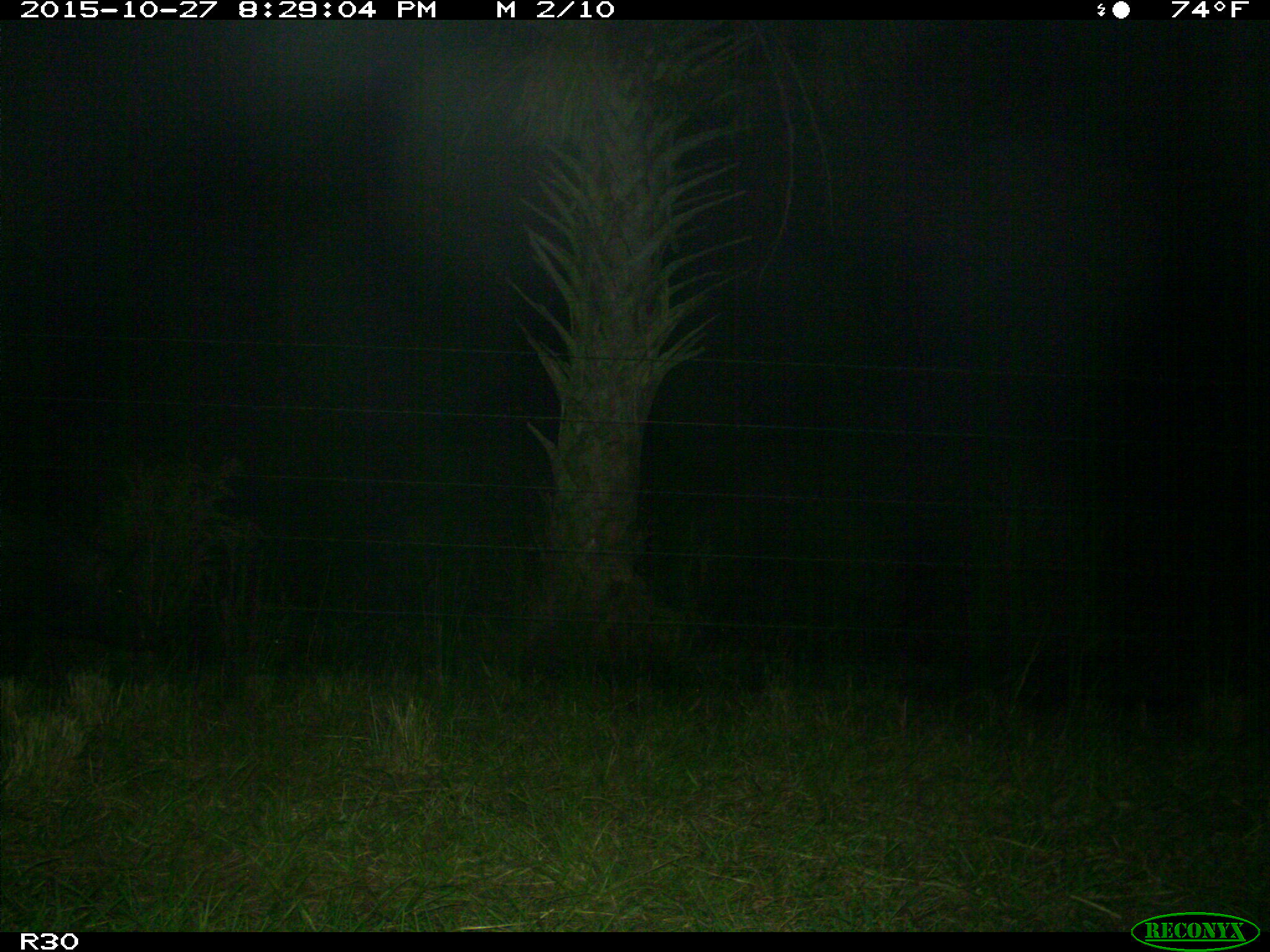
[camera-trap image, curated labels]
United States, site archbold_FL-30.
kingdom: Animalia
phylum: Chordata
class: Mammalia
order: Artiodactyla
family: Suidae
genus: Sus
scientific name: Sus scrofa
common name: wild boar